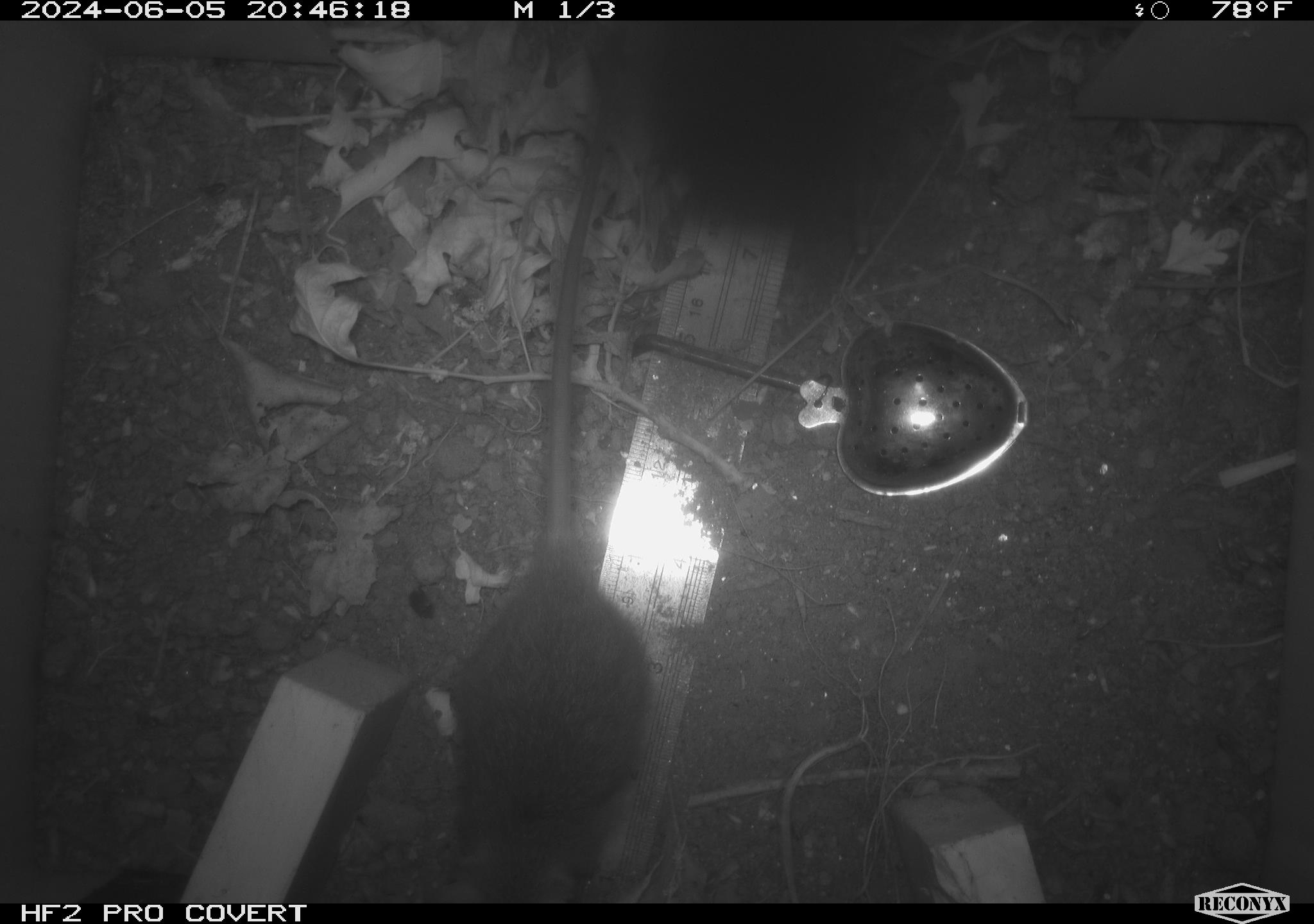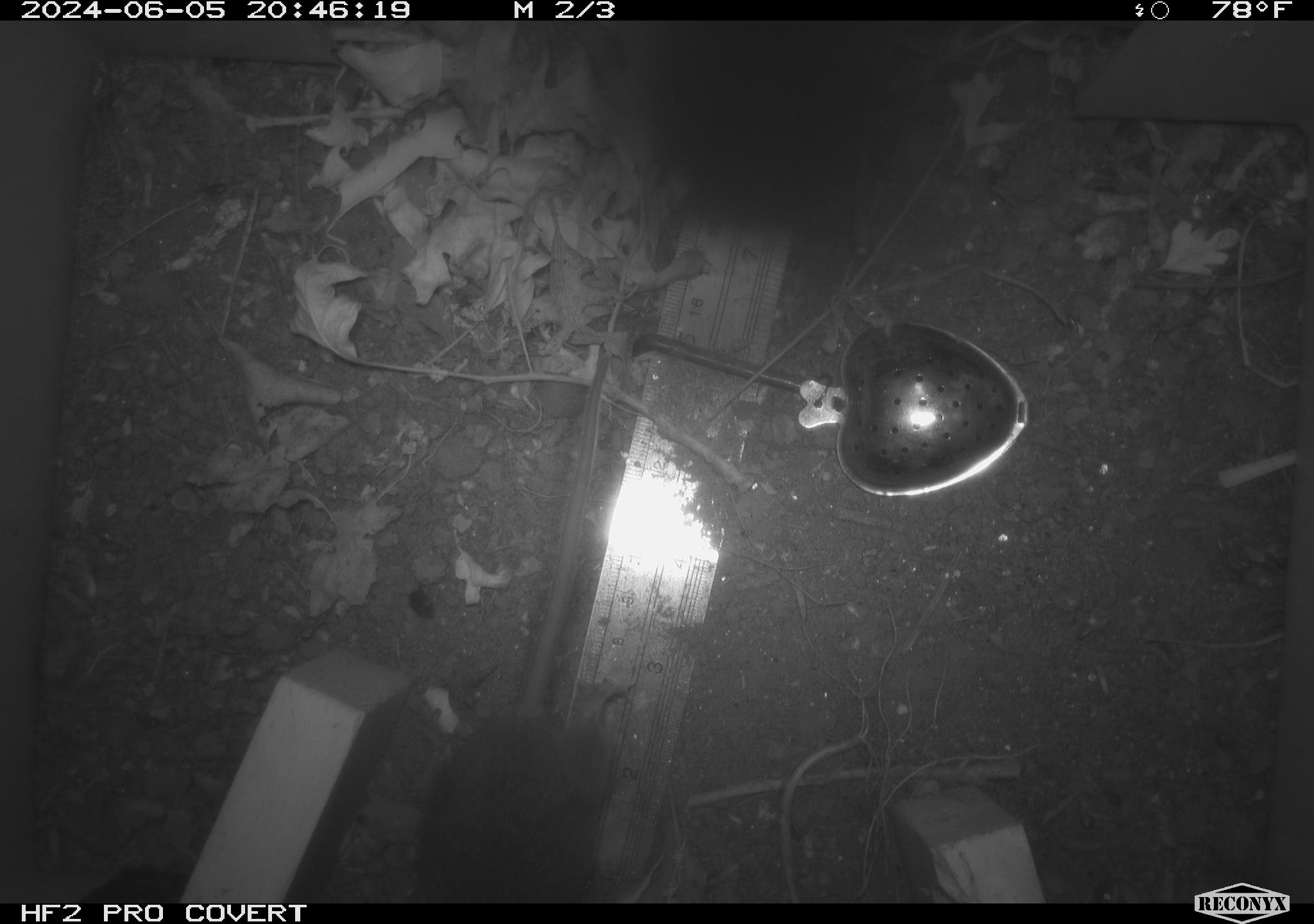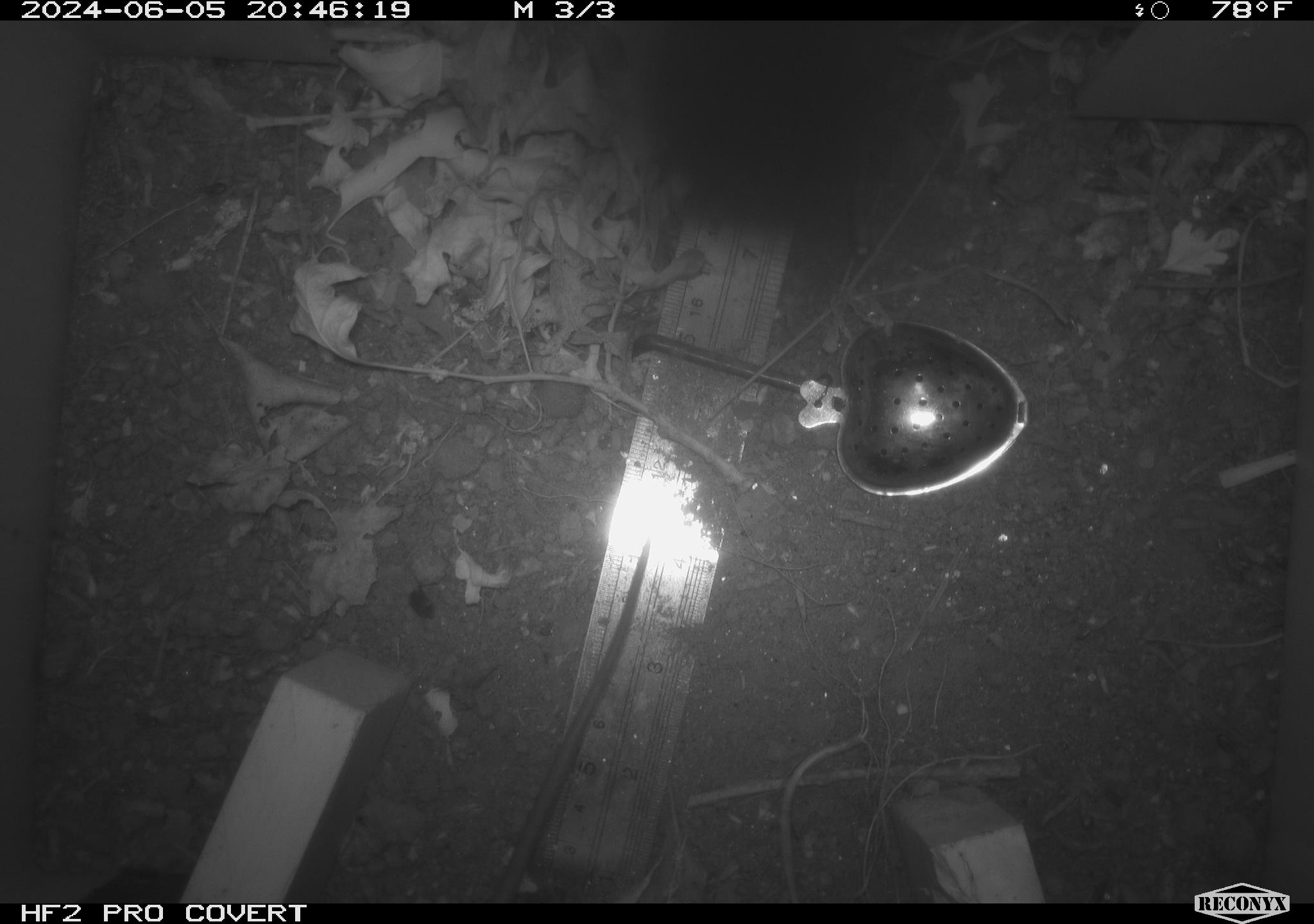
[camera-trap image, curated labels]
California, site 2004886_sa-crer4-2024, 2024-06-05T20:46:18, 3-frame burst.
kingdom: Animalia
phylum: Chordata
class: Mammalia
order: Rodentia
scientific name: Rodentia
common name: mouse species